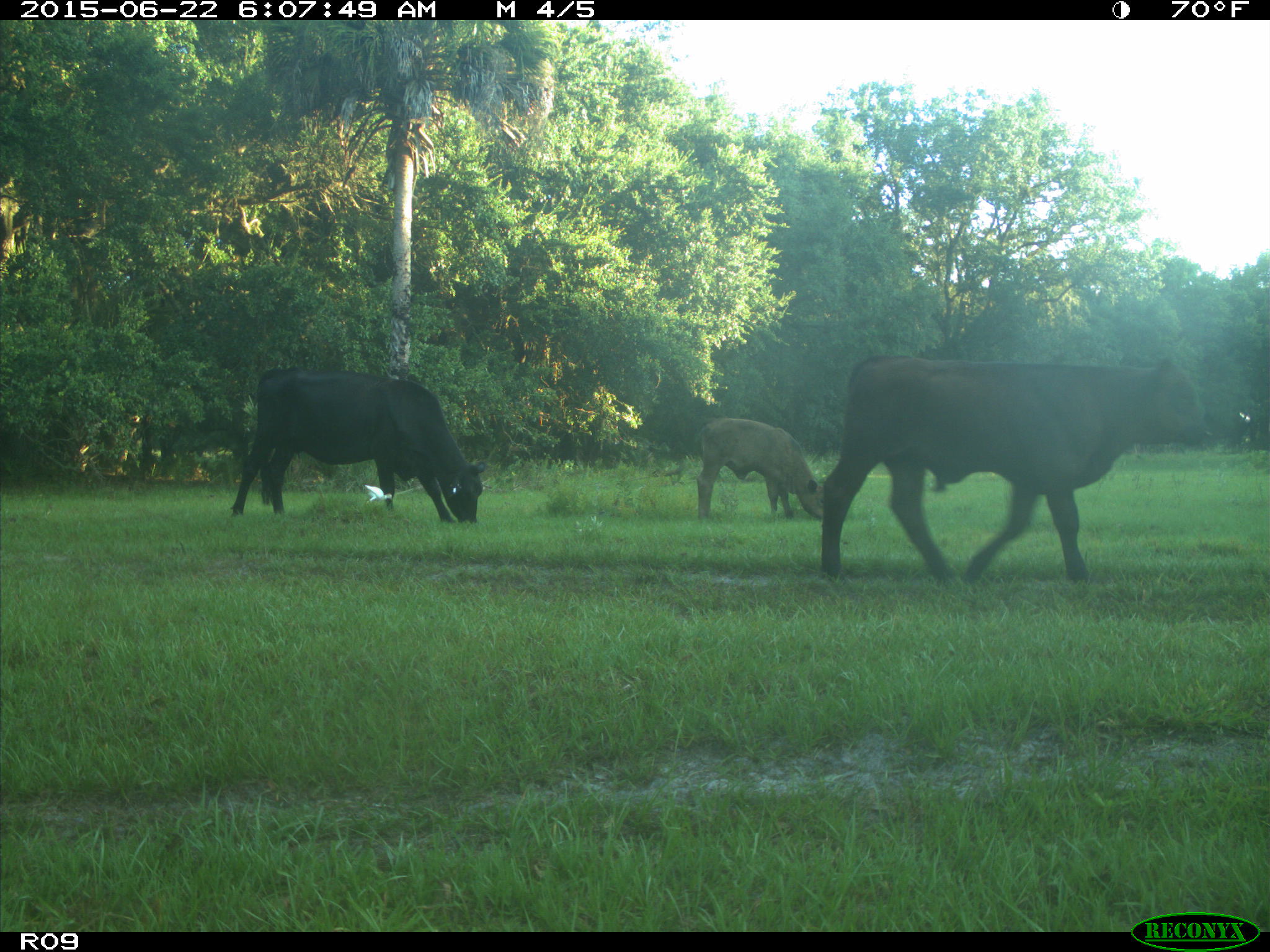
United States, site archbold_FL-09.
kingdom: Animalia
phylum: Chordata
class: Mammalia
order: Artiodactyla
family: Bovidae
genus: Bos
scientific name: Bos taurus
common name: domestic cow